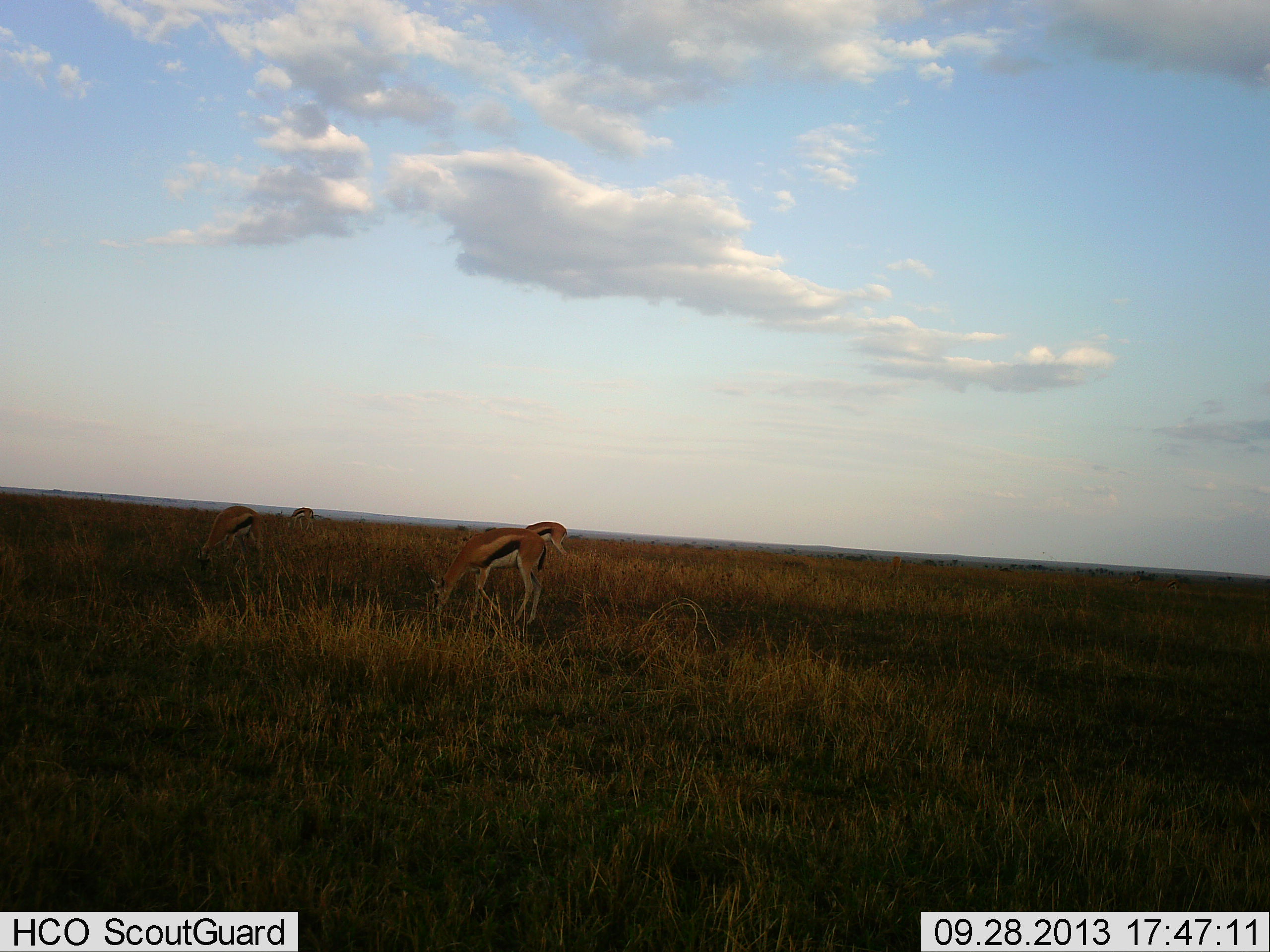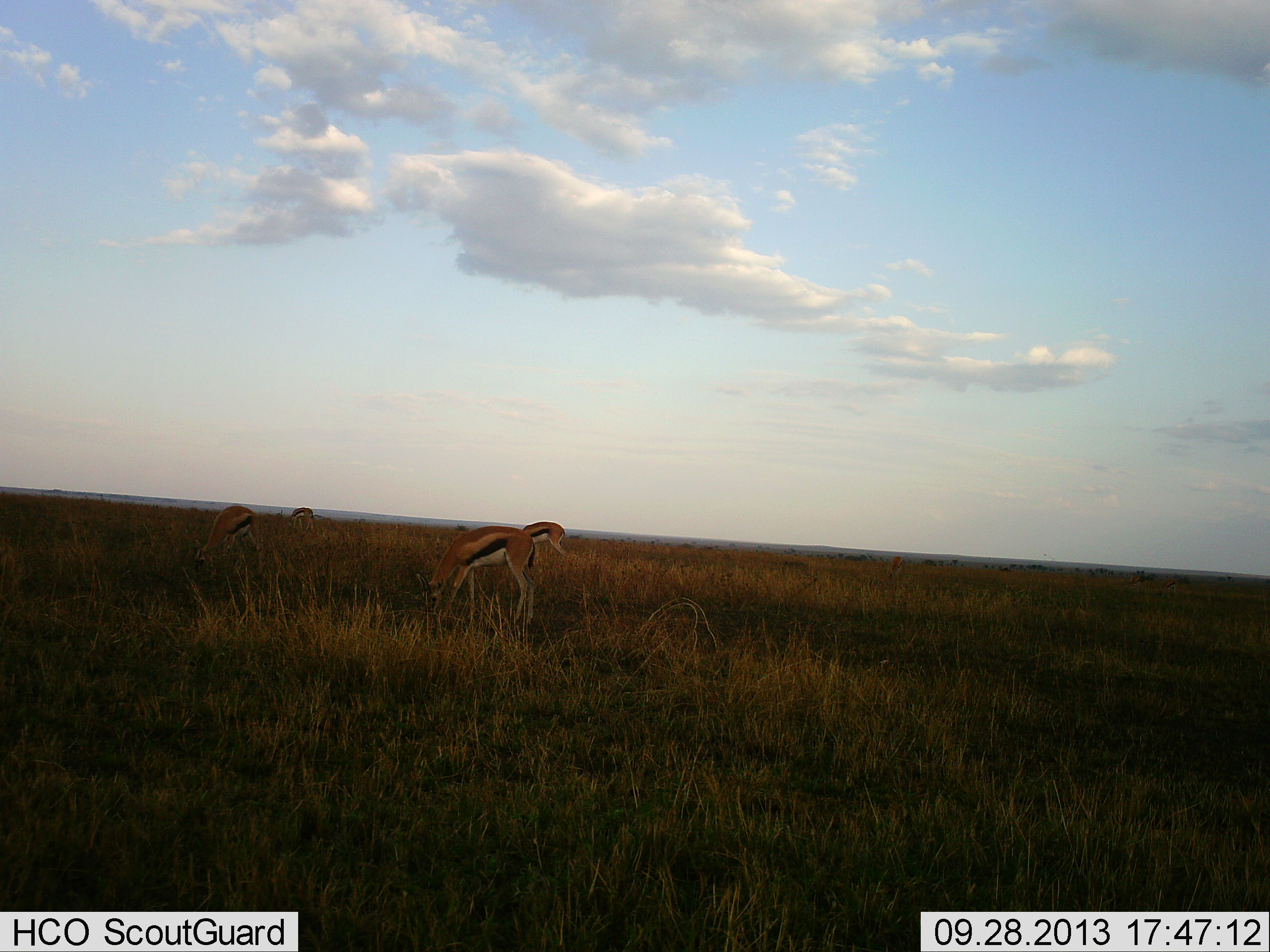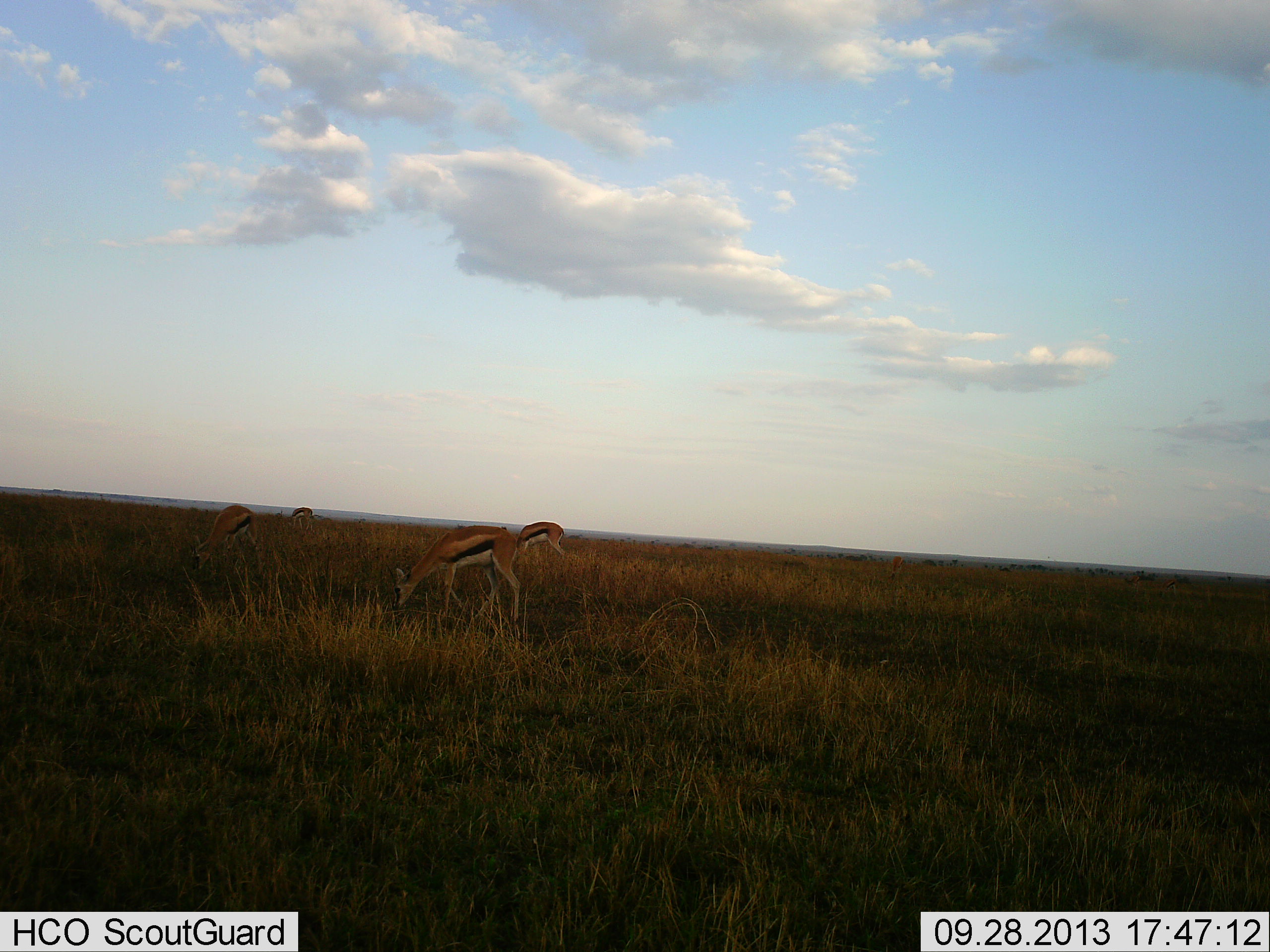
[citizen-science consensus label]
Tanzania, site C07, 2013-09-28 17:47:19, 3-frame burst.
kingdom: Animalia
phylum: Chordata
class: Mammalia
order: Artiodactyla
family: Bovidae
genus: Eudorcas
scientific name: Eudorcas thomsonii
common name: thomson's gazelle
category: gazellethomsons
Gazellethomsons (thomson's gazelle) (Eudorcas thomsonii), count 4. Behavior (volunteer vote fractions): standing 22%, resting 0%, moving 6%, interacting 0%. Young present (vote fraction): 0%. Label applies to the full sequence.